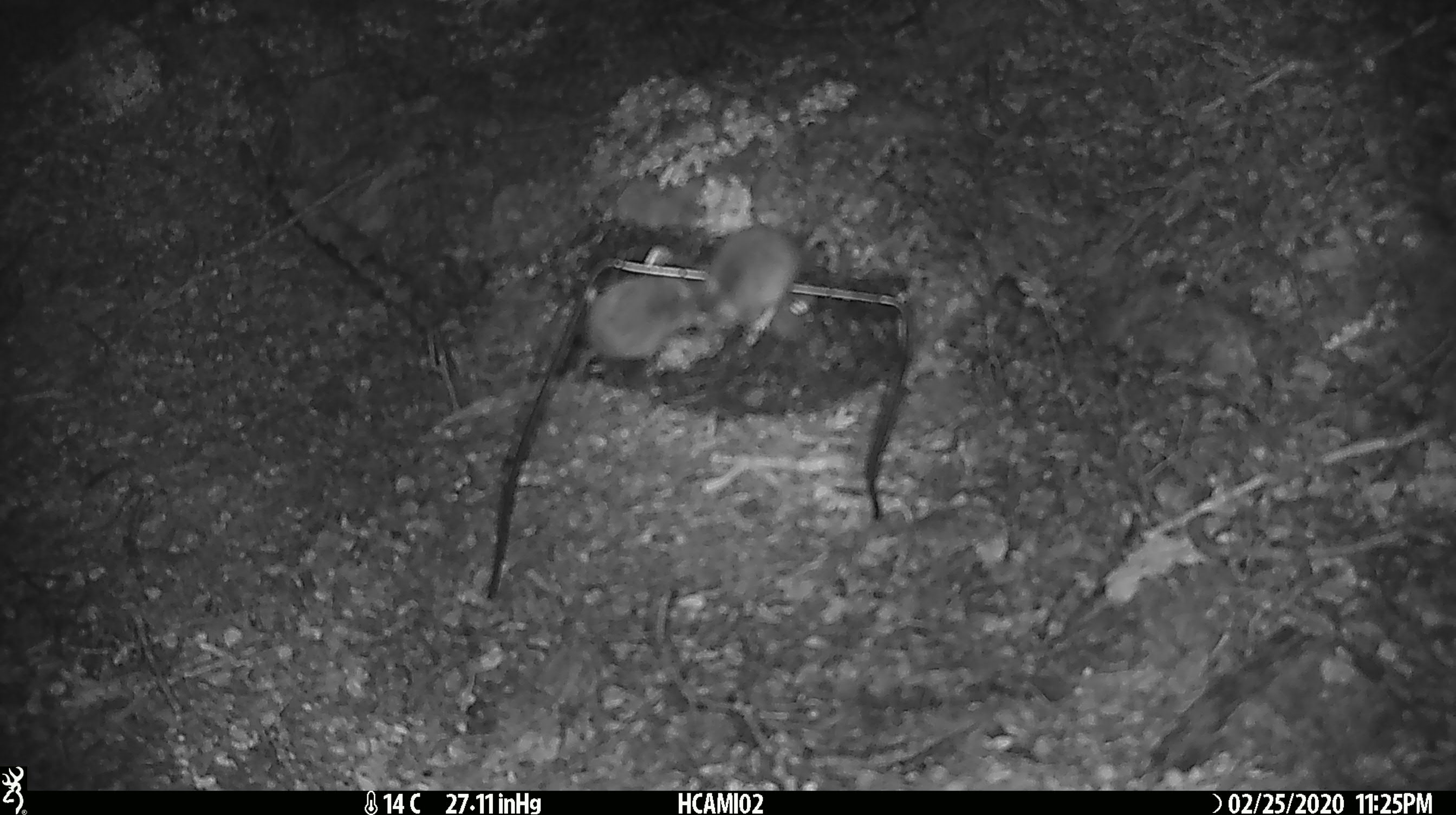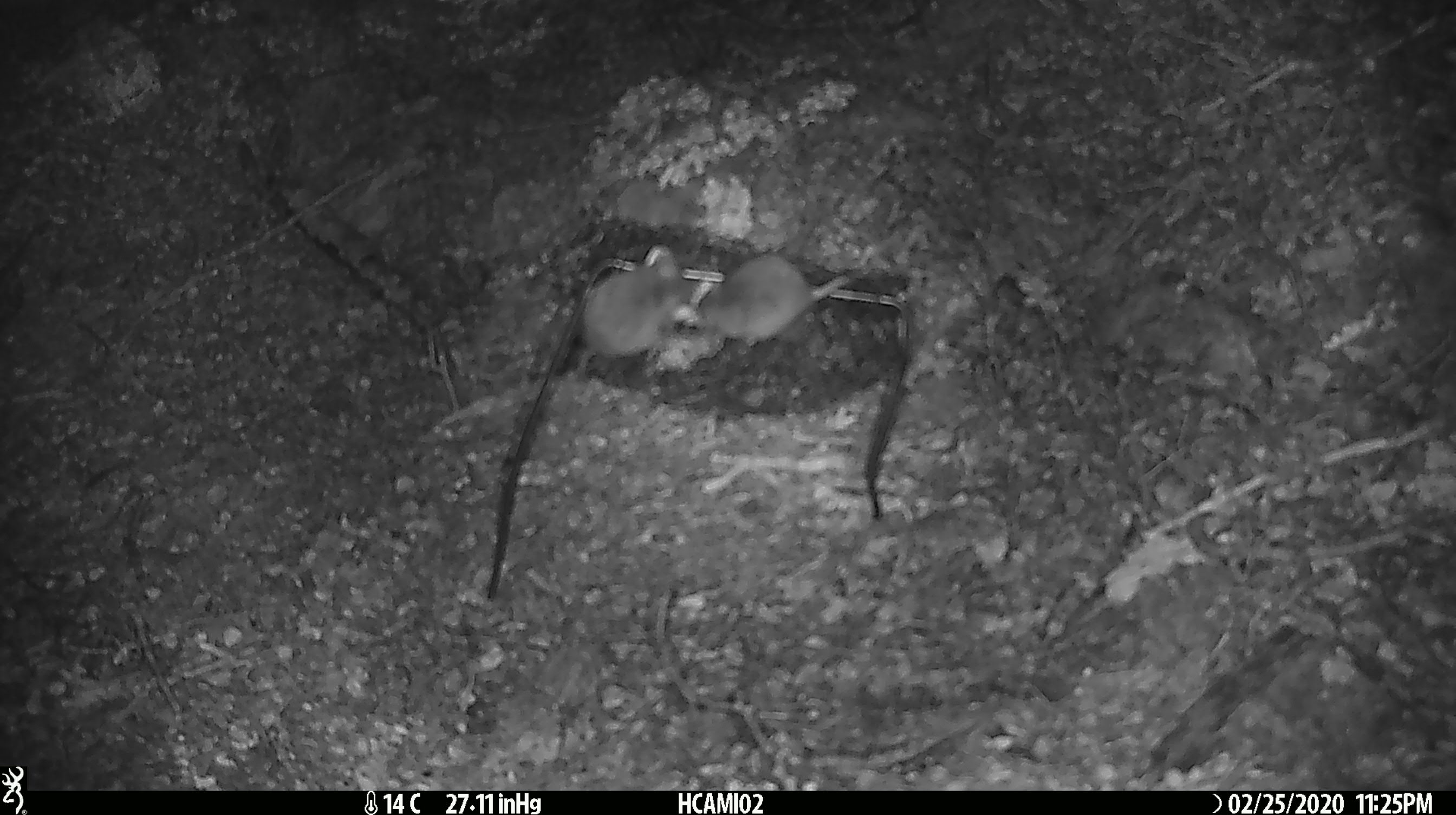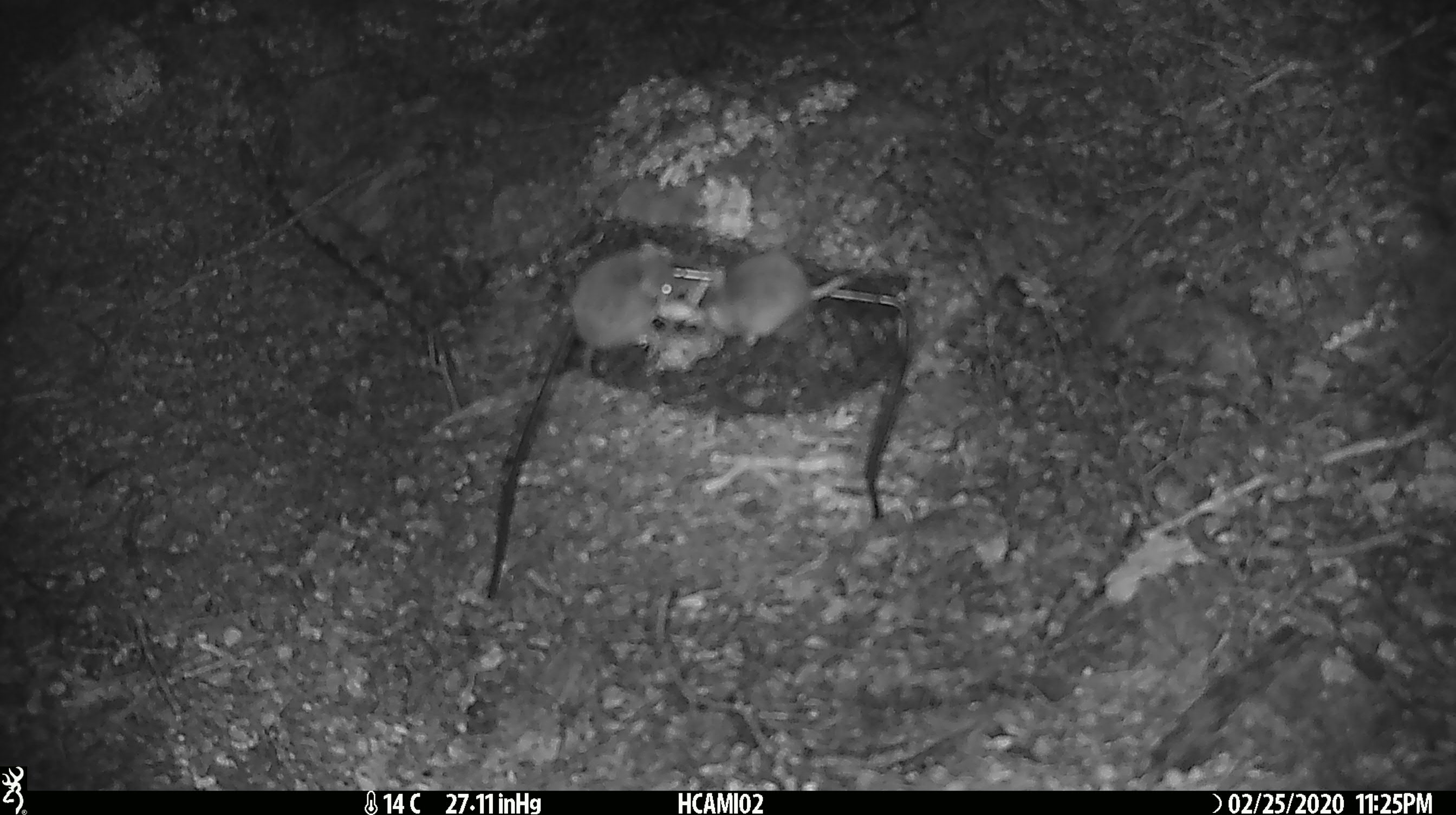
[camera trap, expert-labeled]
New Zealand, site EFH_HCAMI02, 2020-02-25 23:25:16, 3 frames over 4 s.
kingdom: Animalia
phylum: Chordata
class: Mammalia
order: Rodentia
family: Muridae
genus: Mus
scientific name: Mus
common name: mouse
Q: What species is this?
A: Mouse (Mus).